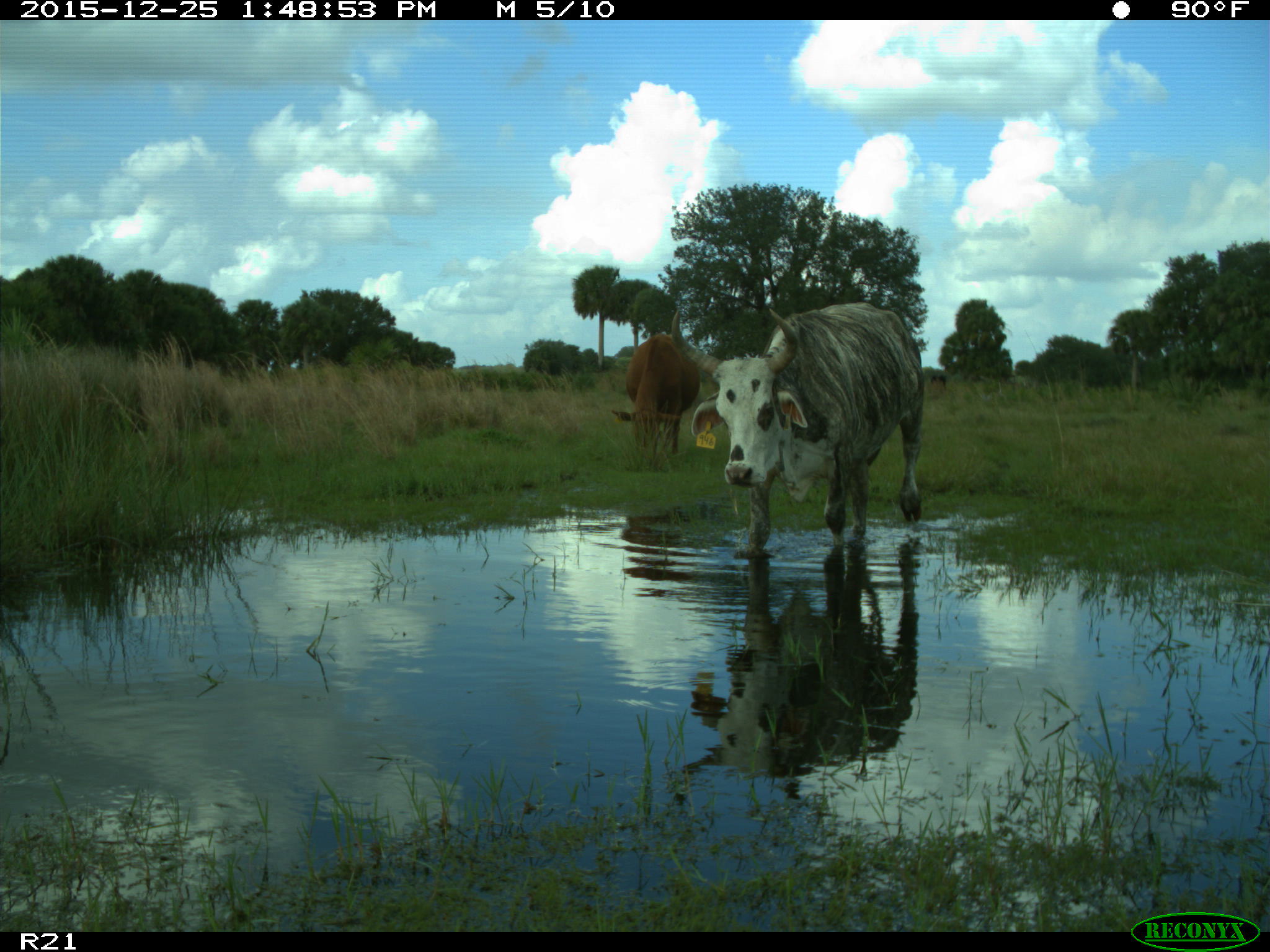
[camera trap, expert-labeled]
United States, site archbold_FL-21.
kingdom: Animalia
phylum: Chordata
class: Mammalia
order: Artiodactyla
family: Bovidae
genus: Bos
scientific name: Bos taurus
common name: domestic cow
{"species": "Bos taurus (domestic cow)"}